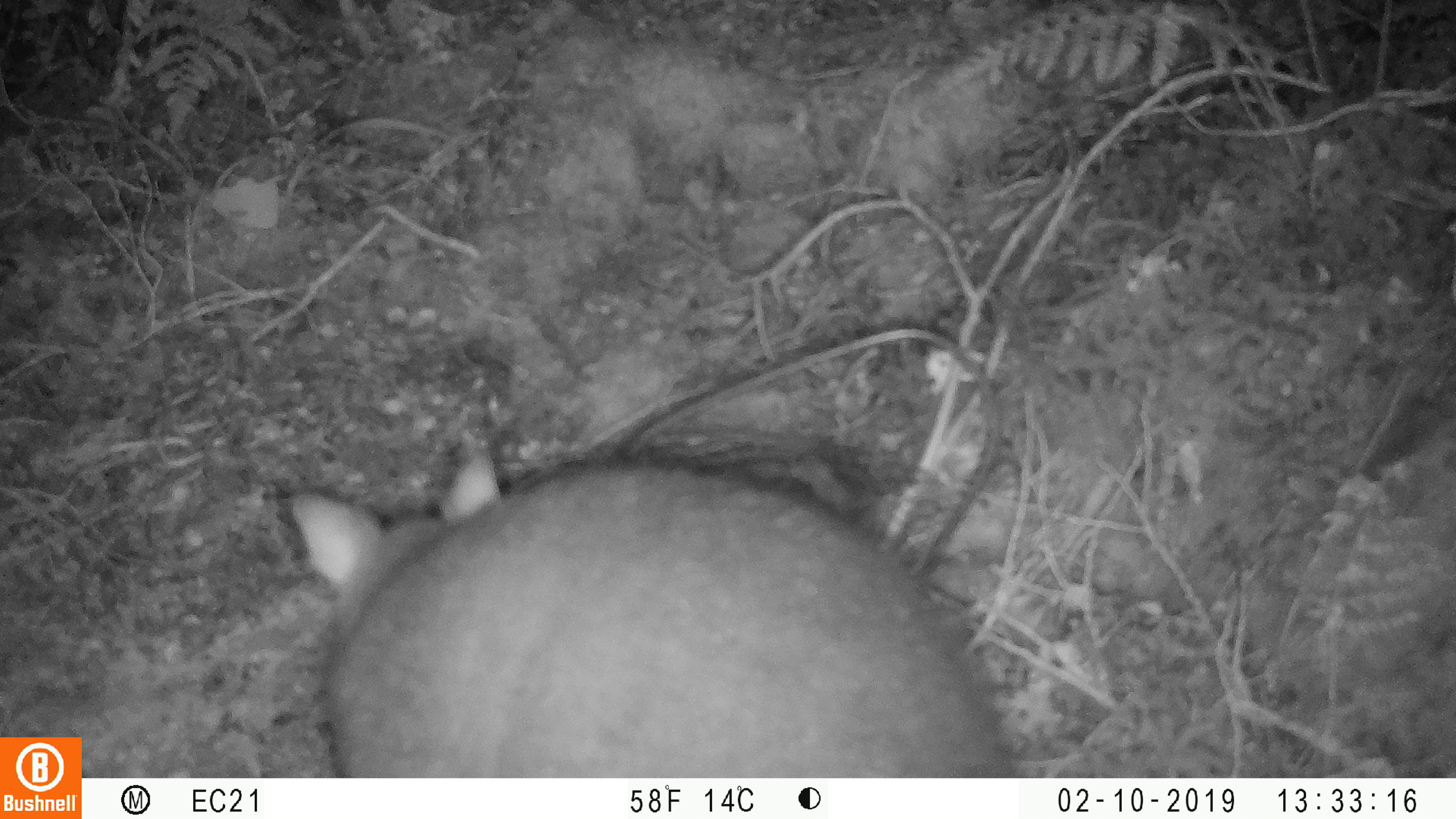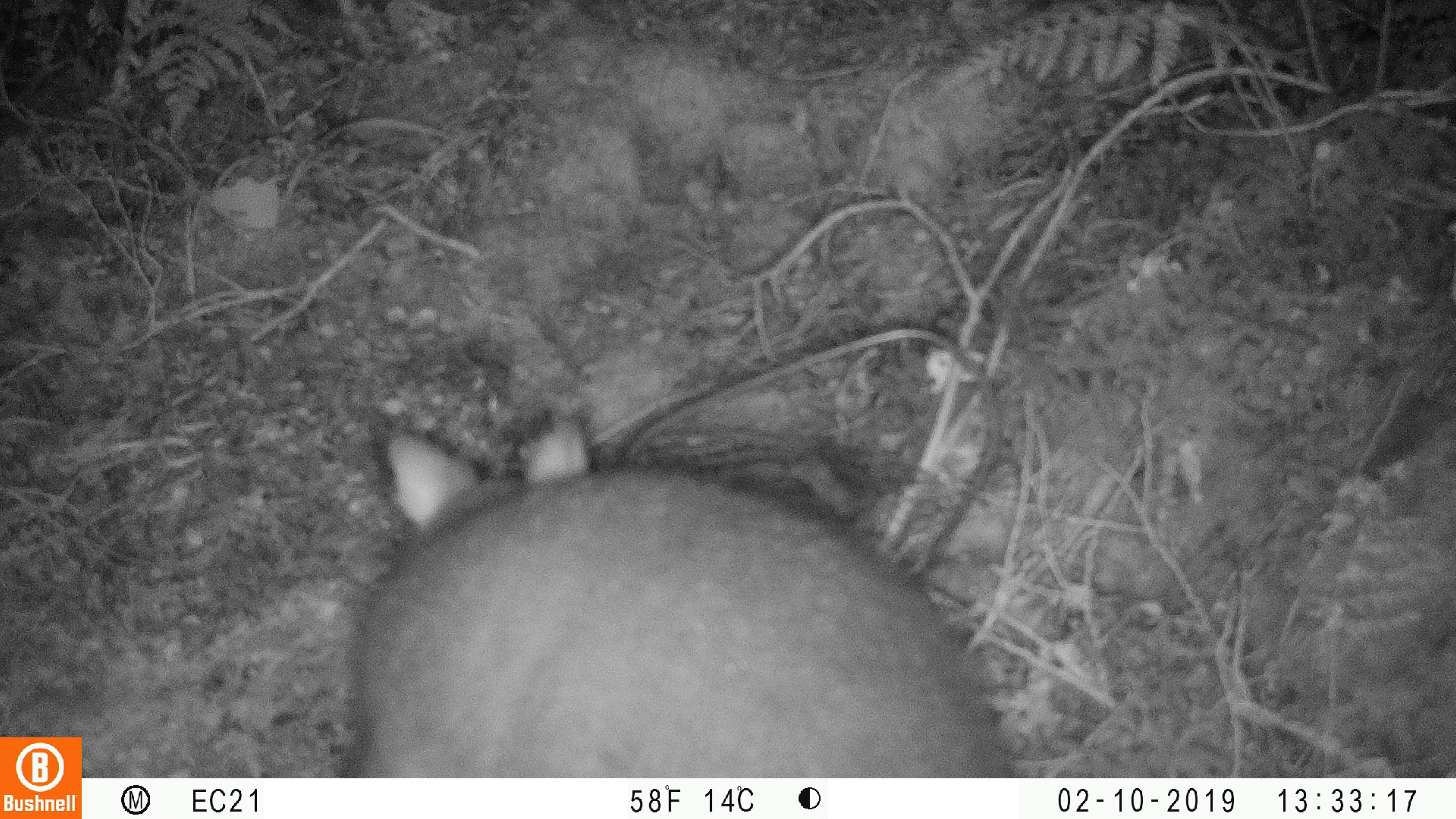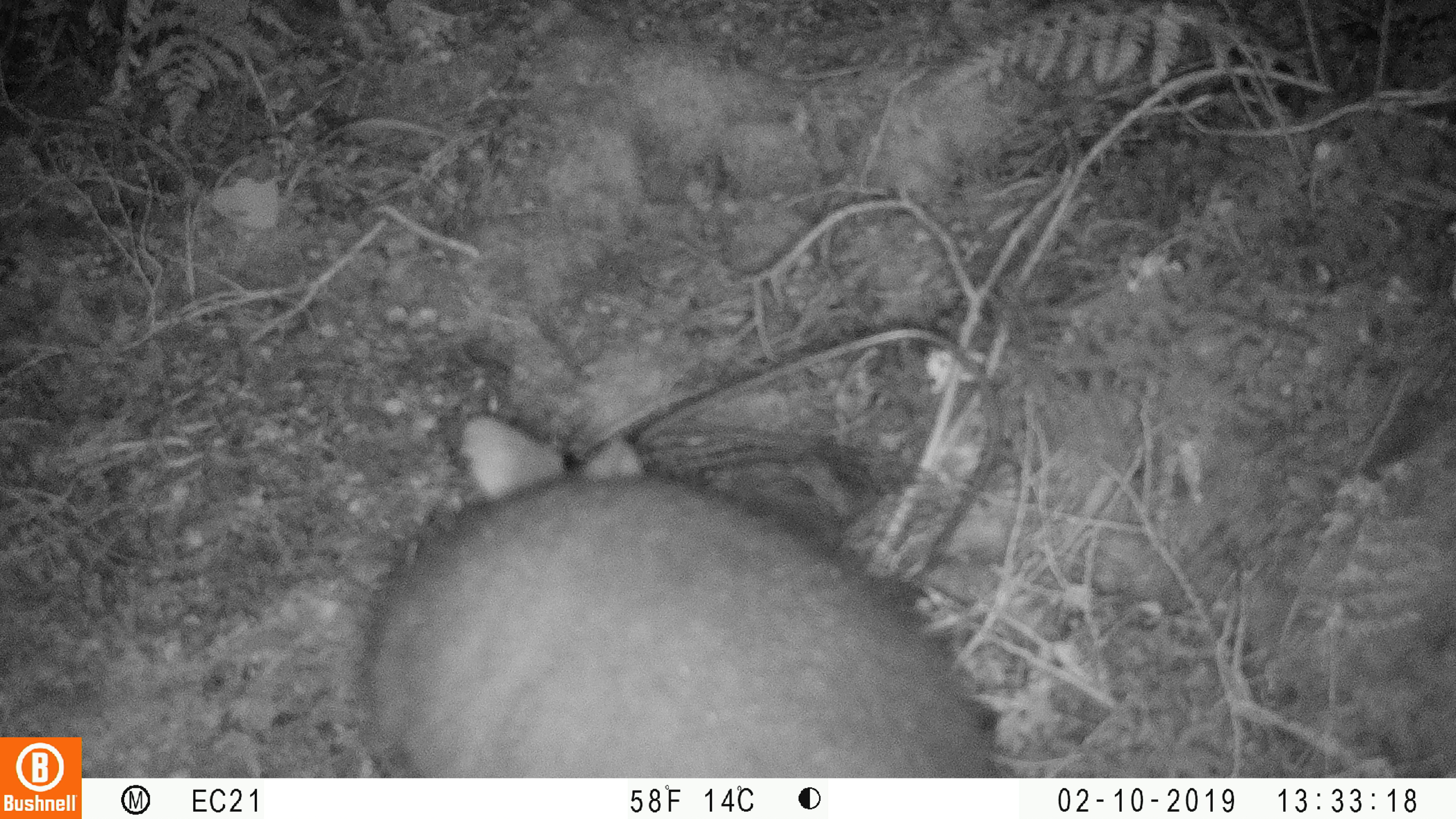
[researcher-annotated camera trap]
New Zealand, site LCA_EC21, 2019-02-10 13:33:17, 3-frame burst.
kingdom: Animalia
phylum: Chordata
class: Mammalia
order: Diprotodontia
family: Phalangeridae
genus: Trichosurus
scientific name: Trichosurus vulpecula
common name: common brushtail possum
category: possum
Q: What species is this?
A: Possum (common brushtail possum) (Trichosurus vulpecula).